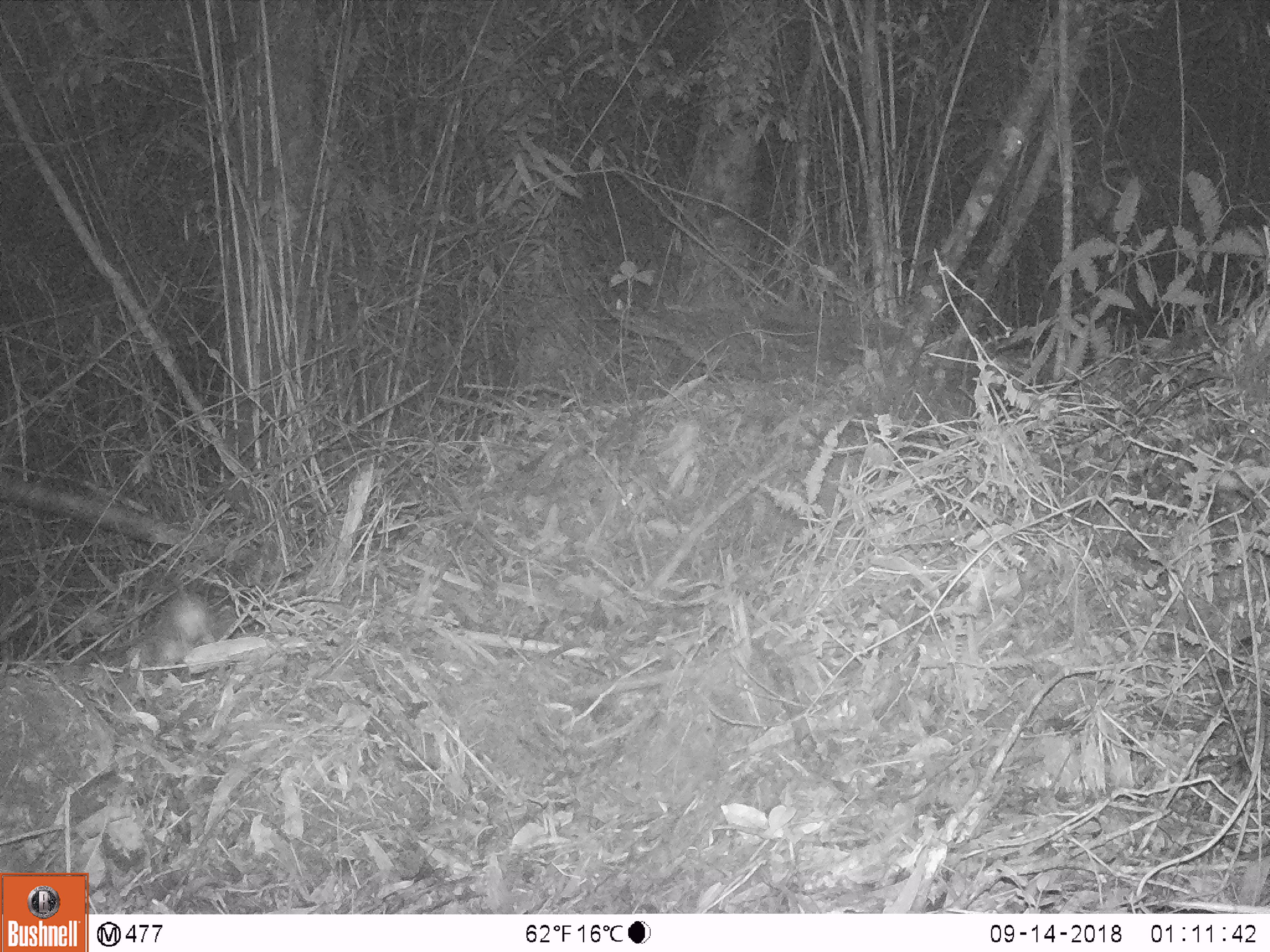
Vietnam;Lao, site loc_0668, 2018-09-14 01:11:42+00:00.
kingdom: Animalia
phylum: Chordata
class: Mammalia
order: Rodentia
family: Muridae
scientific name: Muridae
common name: old-world mice and rats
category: unidentified murid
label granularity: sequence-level